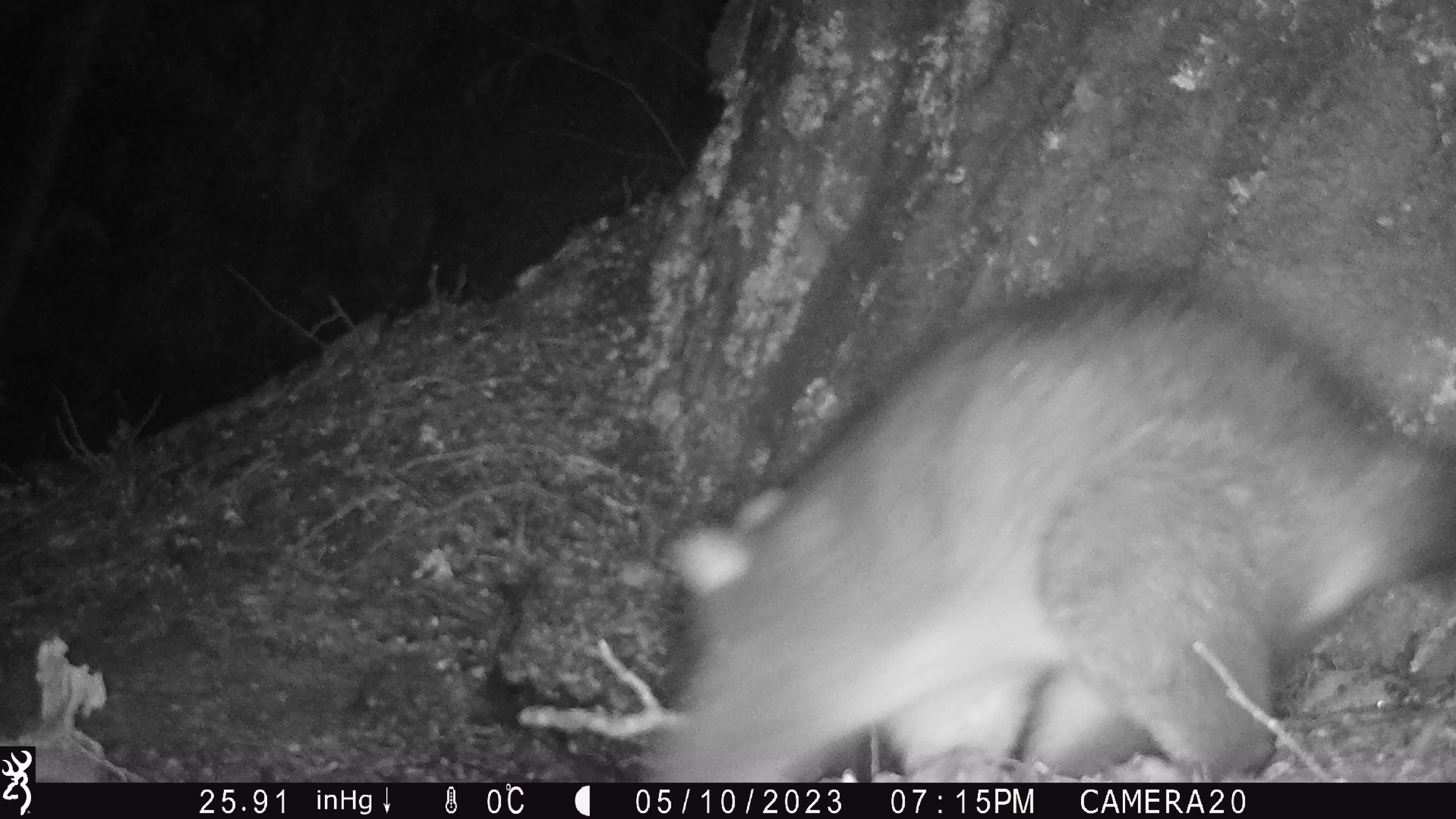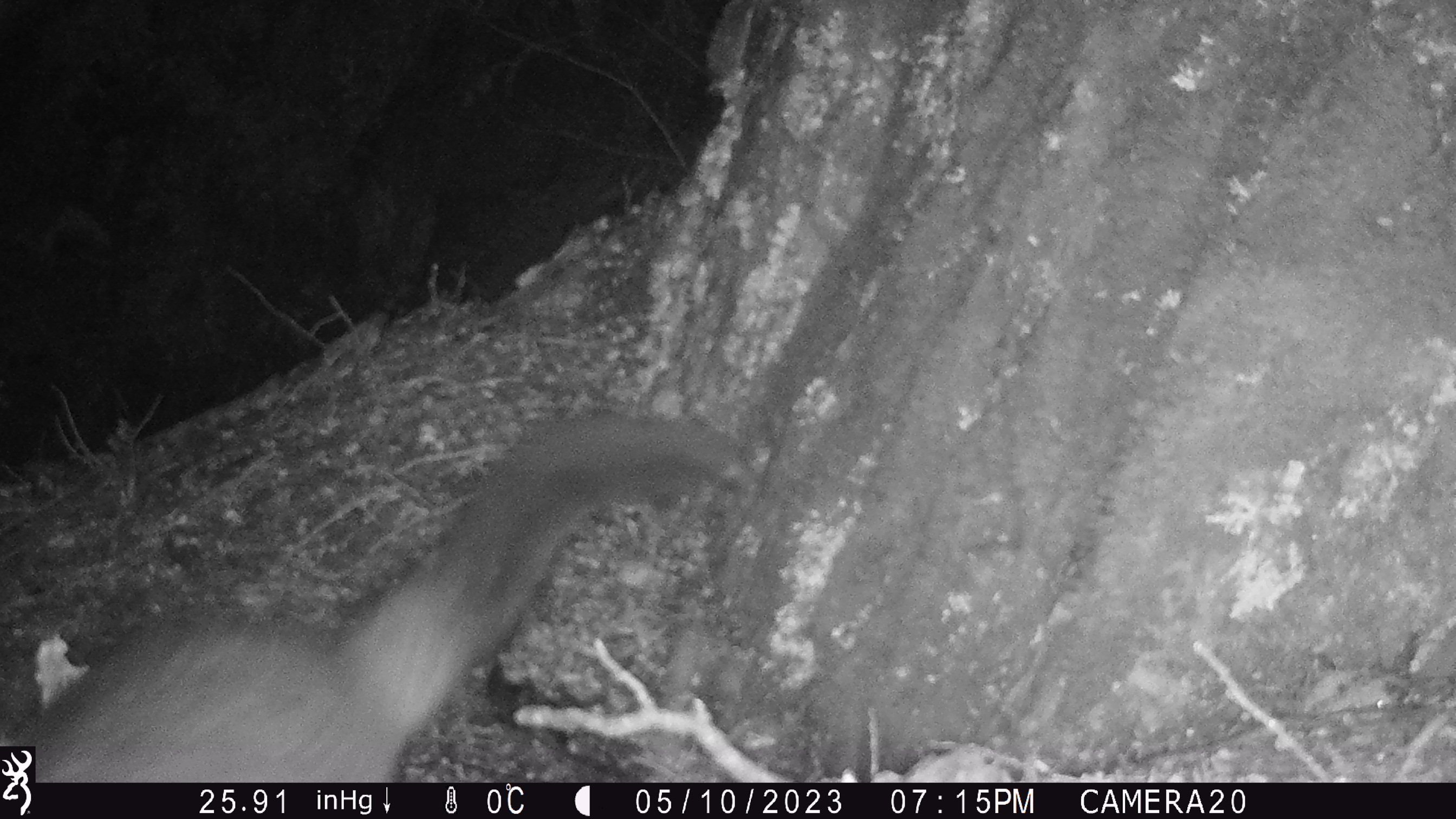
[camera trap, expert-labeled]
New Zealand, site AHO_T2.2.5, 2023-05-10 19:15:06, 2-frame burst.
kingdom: Animalia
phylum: Chordata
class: Mammalia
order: Carnivora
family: Mustelidae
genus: Mustela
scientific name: Mustela erminea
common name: stoat